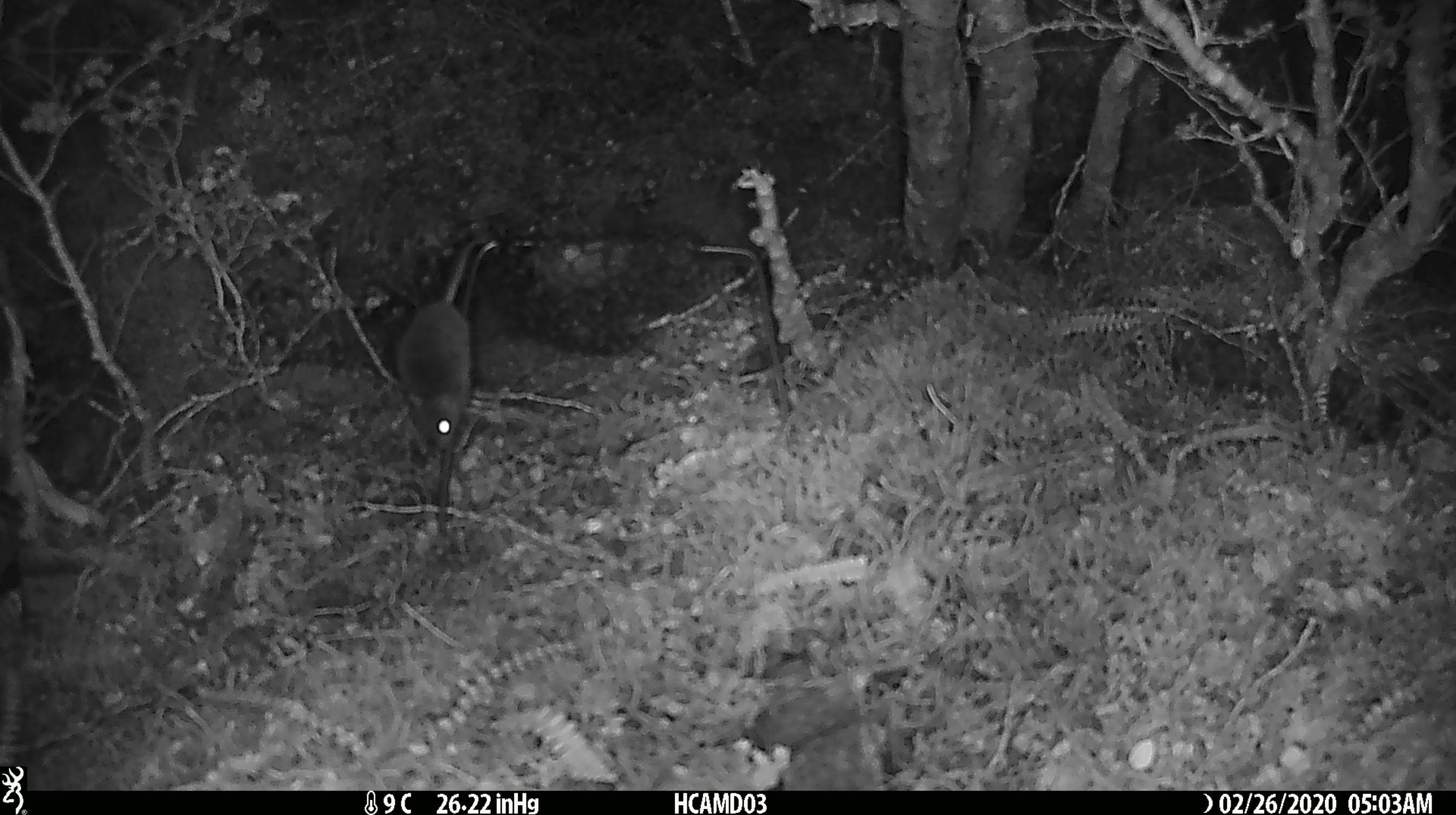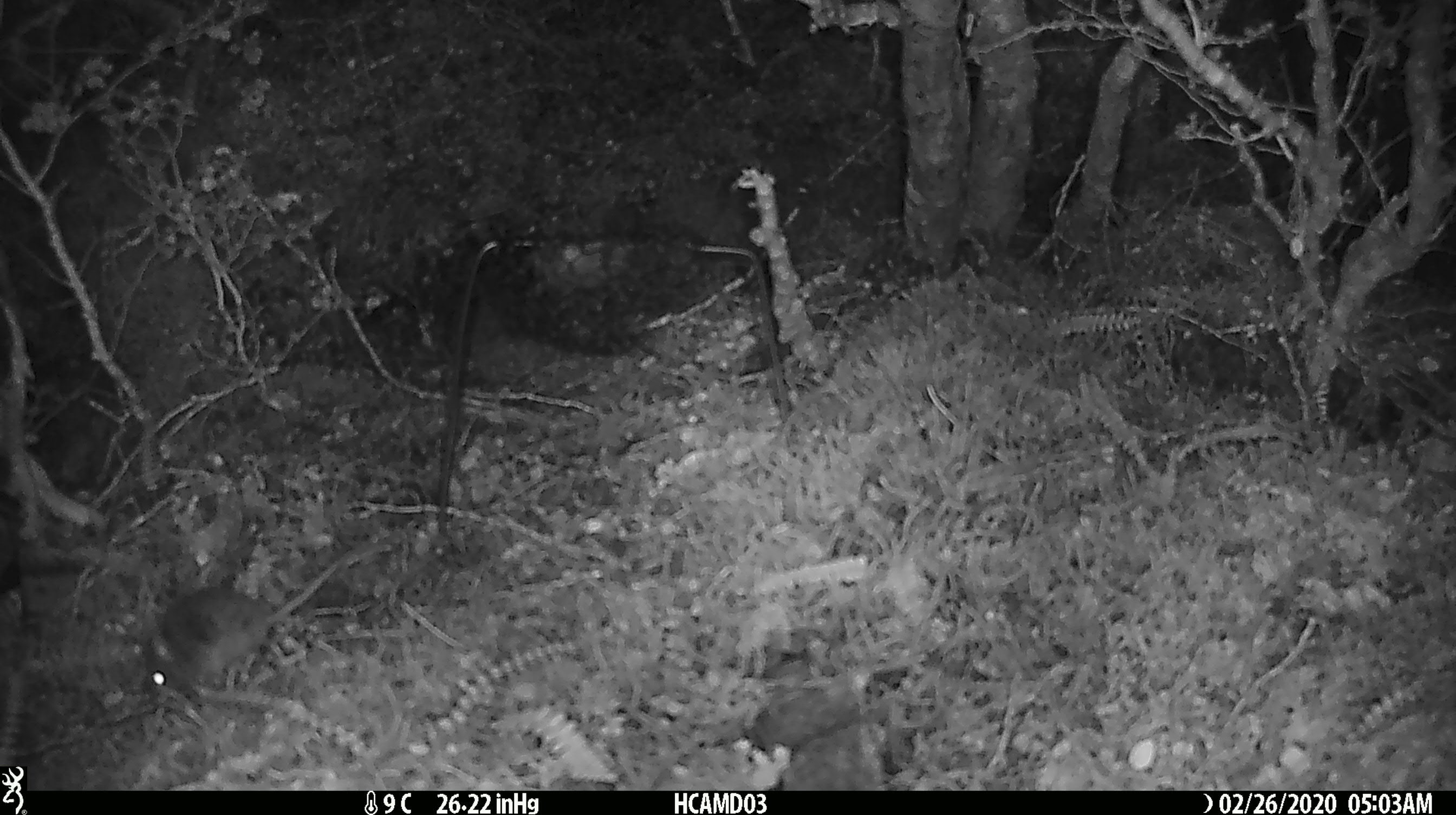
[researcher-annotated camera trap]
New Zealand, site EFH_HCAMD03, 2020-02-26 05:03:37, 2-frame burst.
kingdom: Animalia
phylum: Chordata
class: Mammalia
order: Rodentia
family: Muridae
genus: Mus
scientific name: Mus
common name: mouse